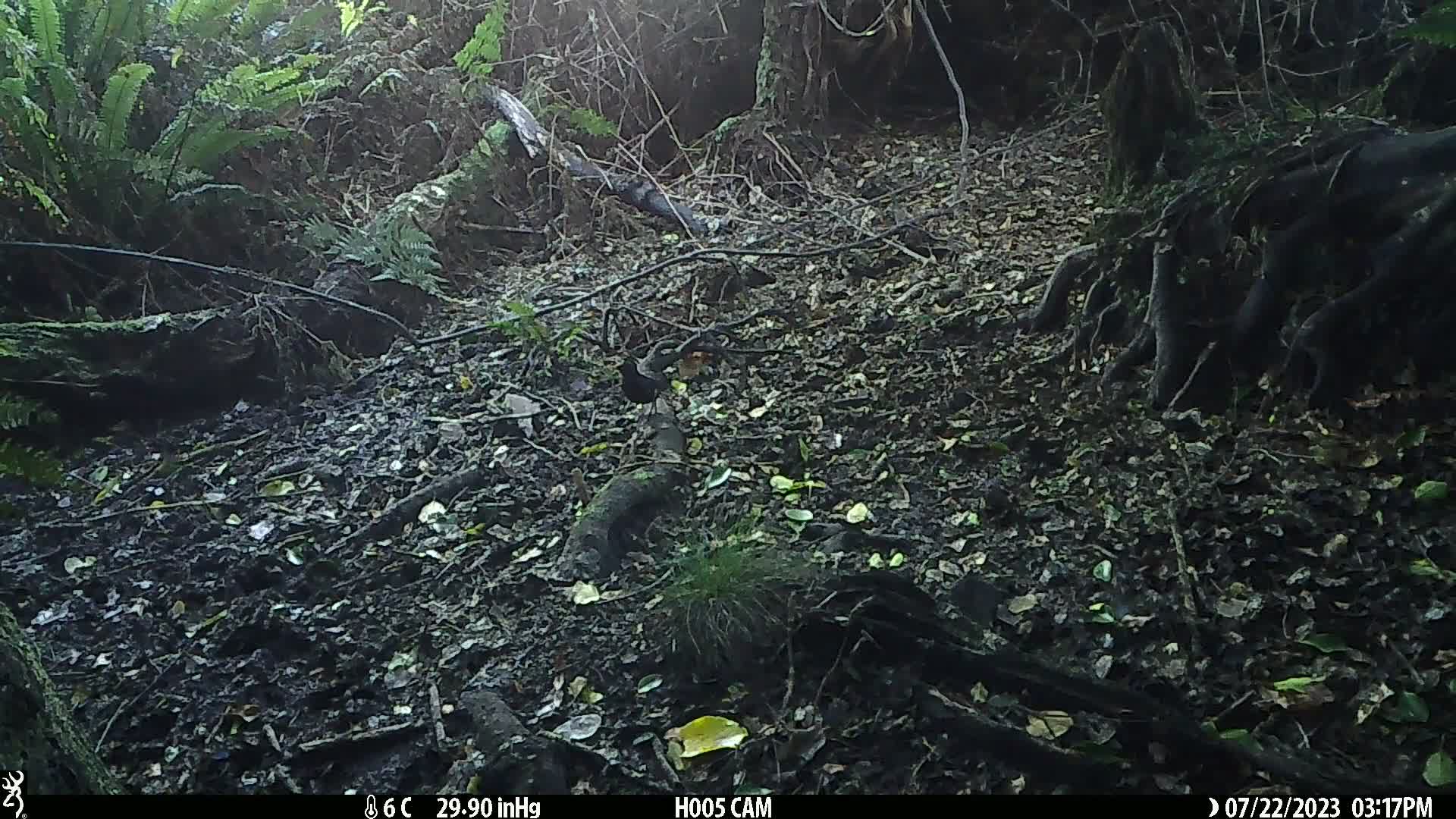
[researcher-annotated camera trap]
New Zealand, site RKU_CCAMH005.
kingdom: Animalia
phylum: Chordata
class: Aves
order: Passeriformes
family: Turdidae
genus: Turdus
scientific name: Turdus merula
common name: eurasian blackbird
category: blackbird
Blackbird (eurasian blackbird) (Turdus merula).